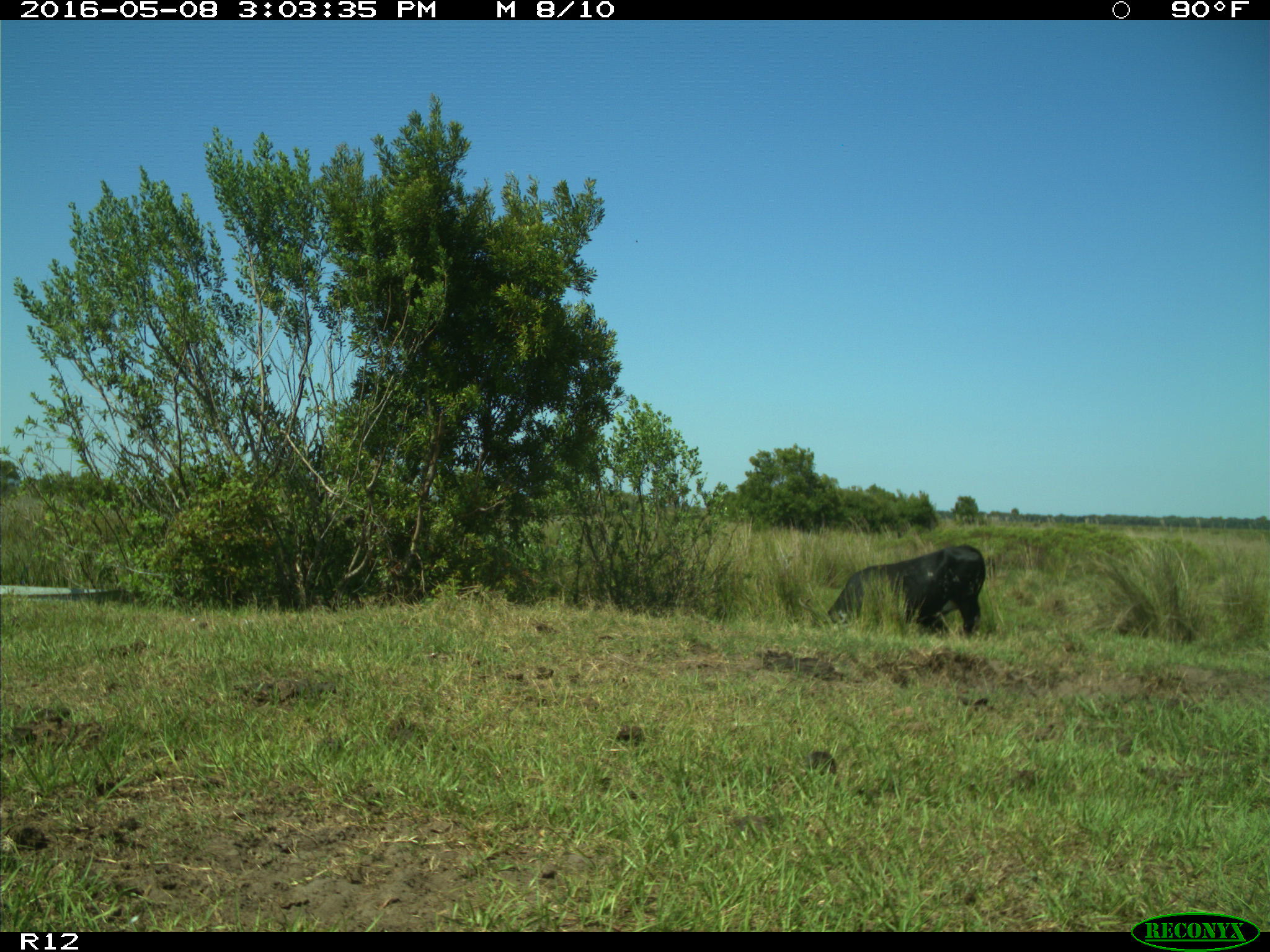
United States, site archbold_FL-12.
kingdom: Animalia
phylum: Chordata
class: Mammalia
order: Artiodactyla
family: Bovidae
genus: Bos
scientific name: Bos taurus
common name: domestic cow